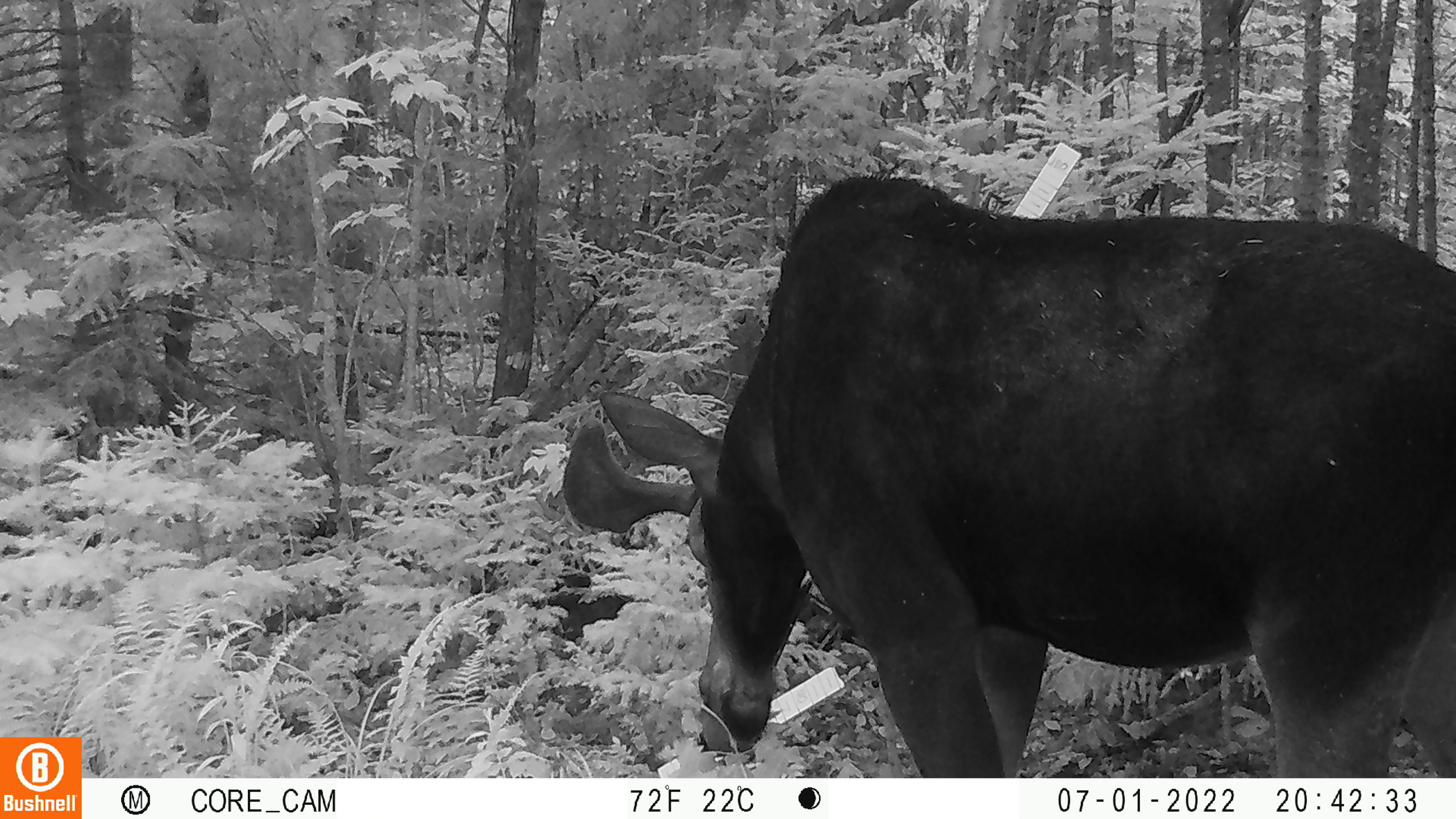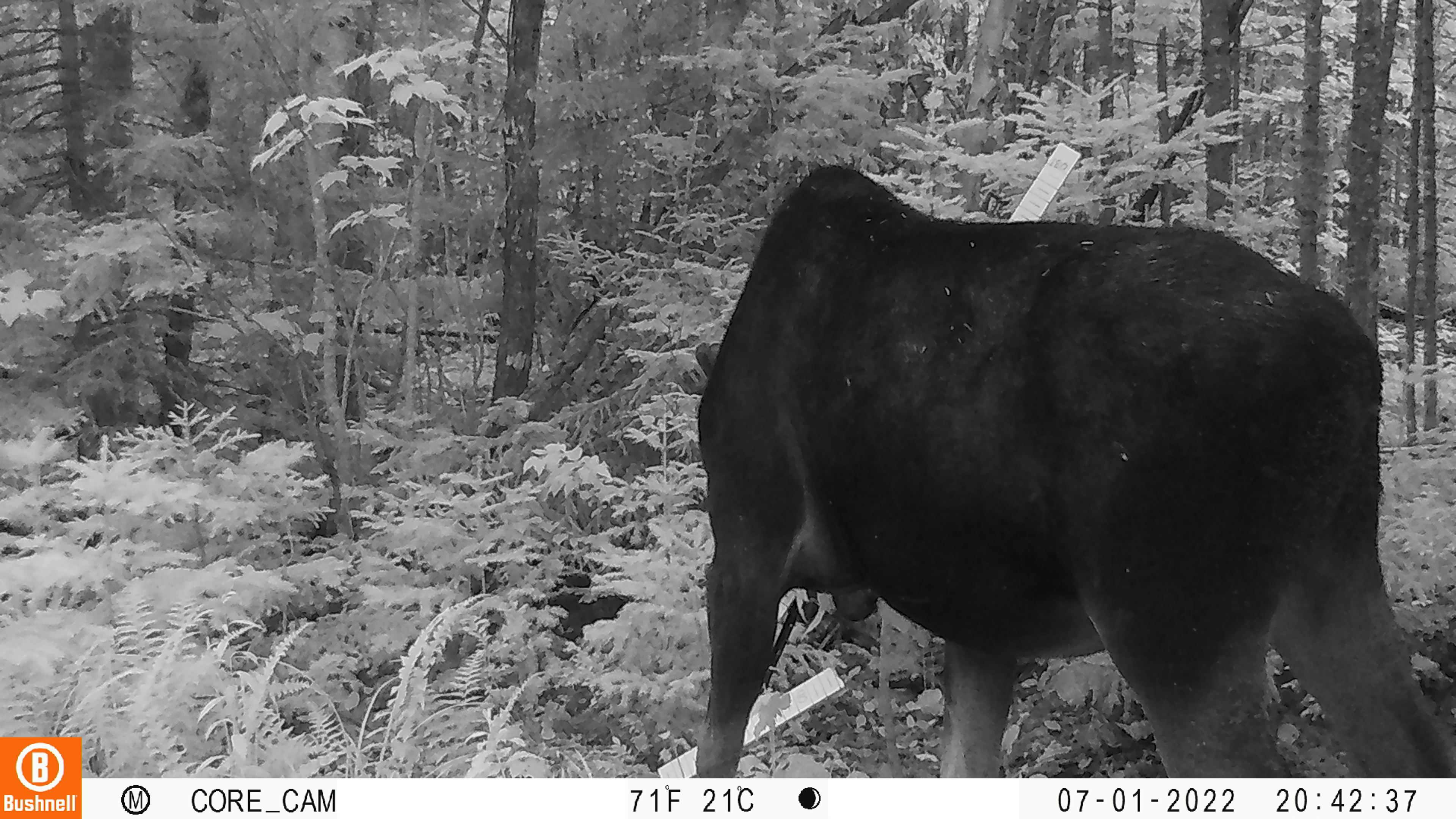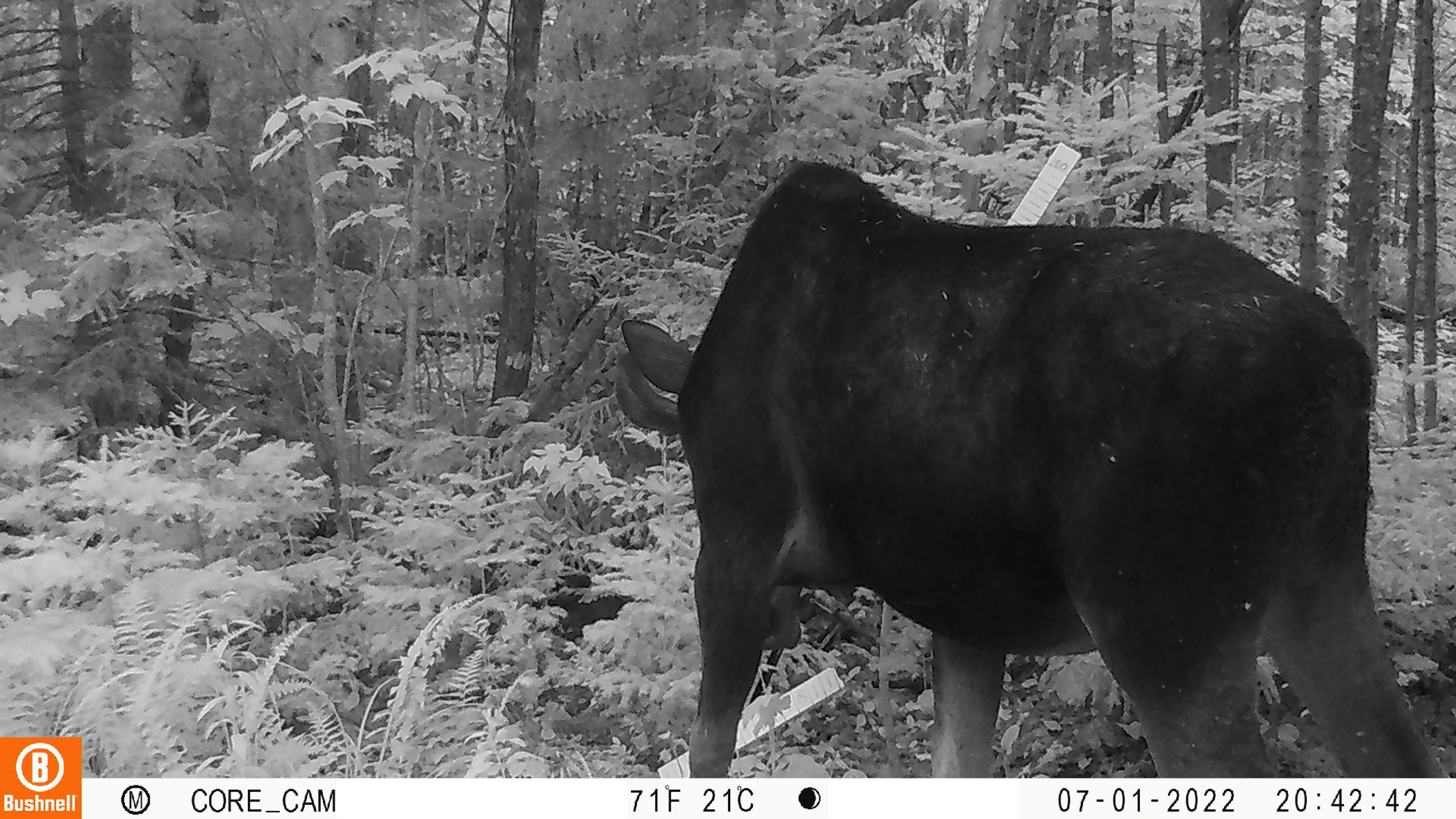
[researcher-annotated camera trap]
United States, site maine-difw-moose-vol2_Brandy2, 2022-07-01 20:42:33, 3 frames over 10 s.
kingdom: Animalia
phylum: Chordata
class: Mammalia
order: Artiodactyla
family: Cervidae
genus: Alces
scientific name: Alces alces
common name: moose